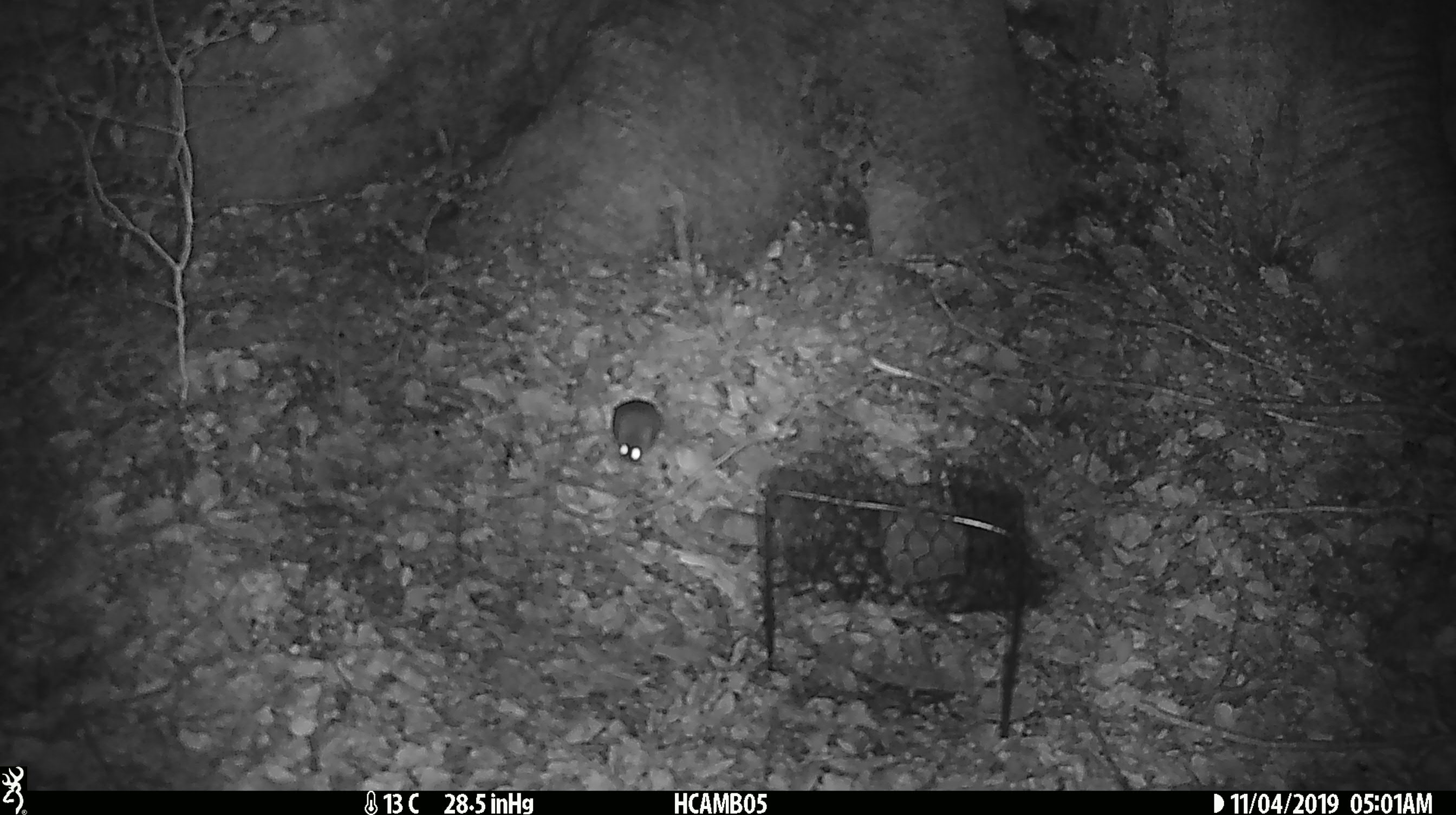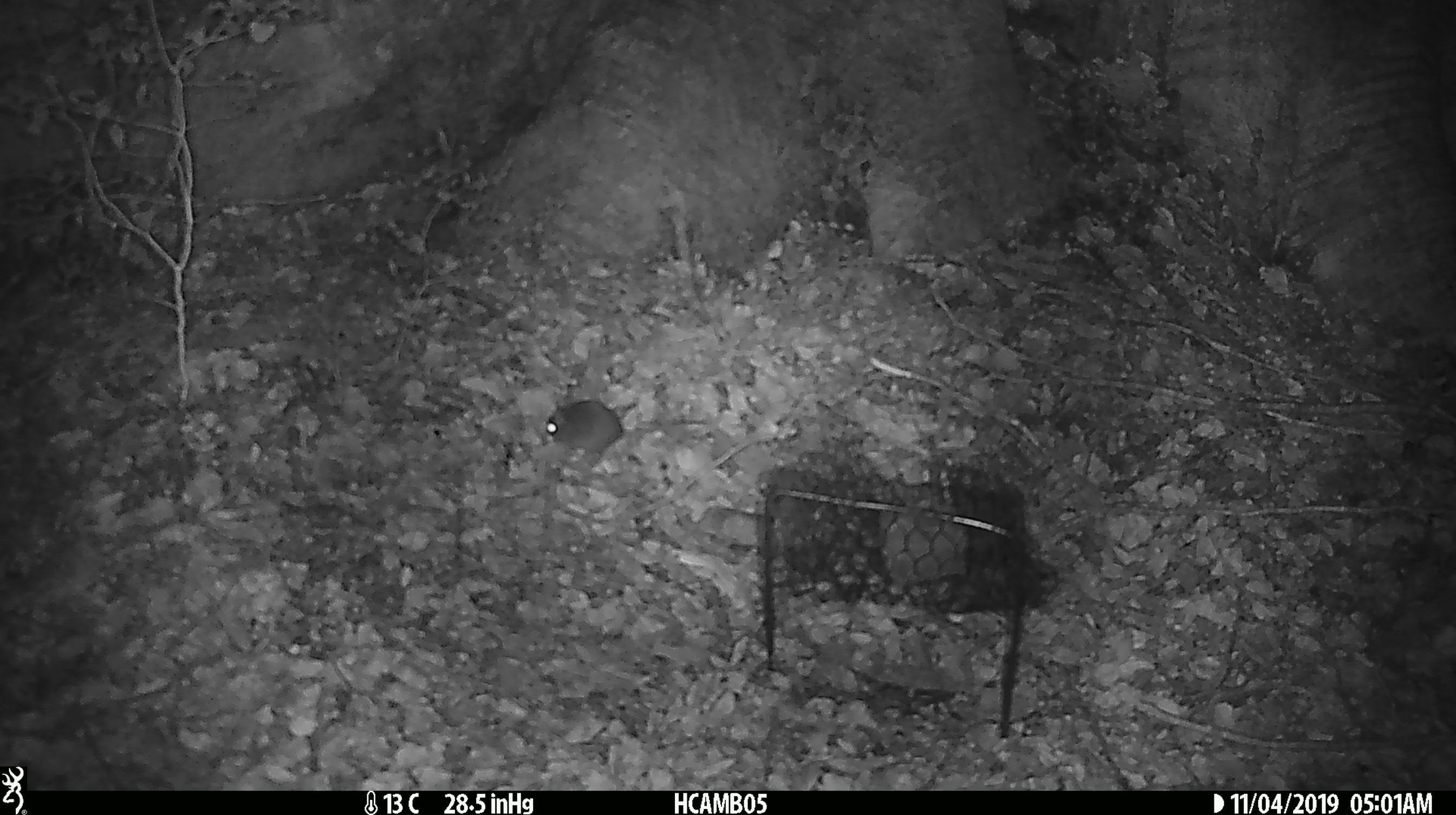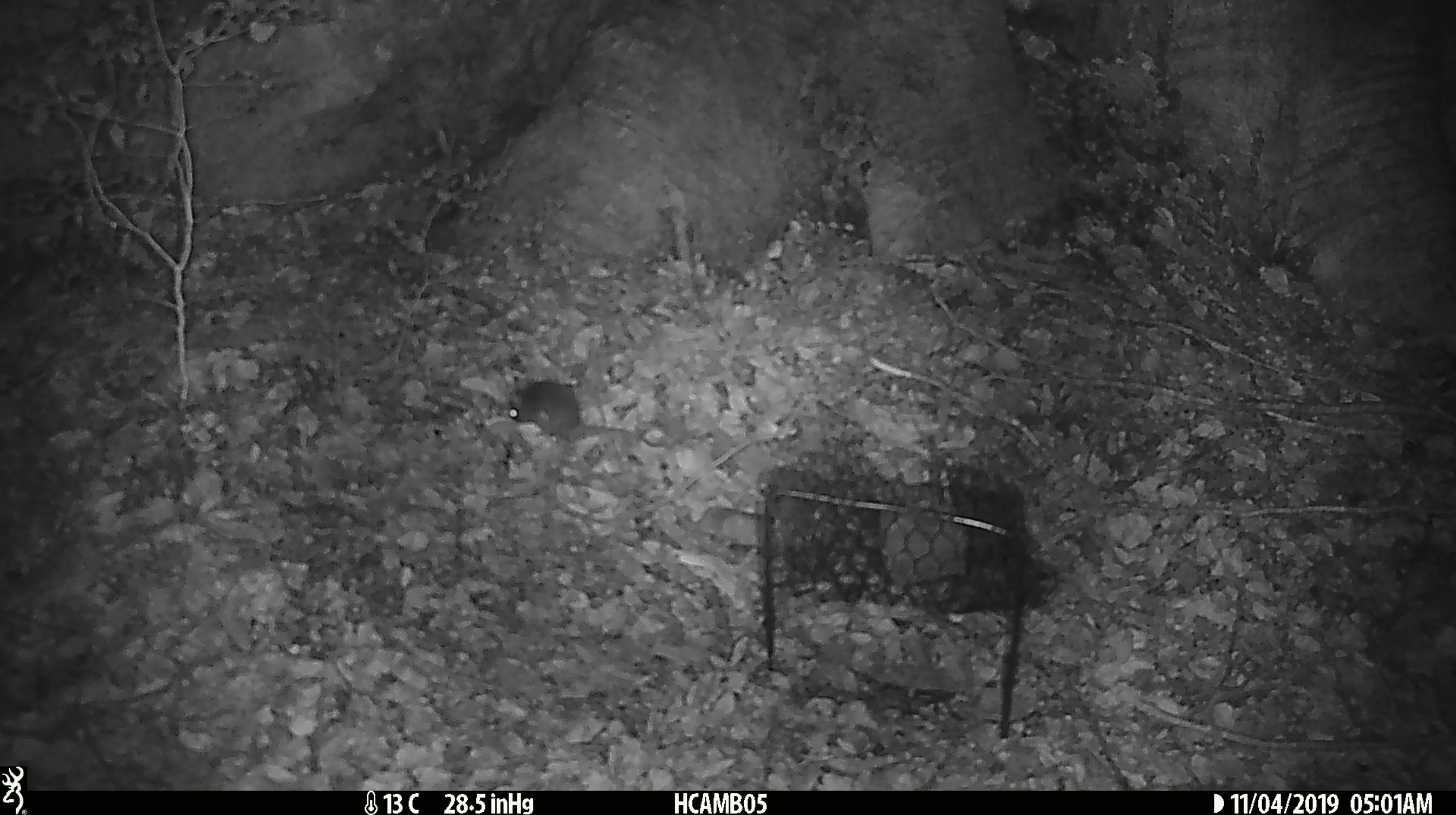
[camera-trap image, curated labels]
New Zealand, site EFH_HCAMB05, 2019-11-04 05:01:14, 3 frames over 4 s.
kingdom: Animalia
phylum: Chordata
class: Mammalia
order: Rodentia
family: Muridae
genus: Mus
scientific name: Mus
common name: mouse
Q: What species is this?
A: Mouse (Mus).